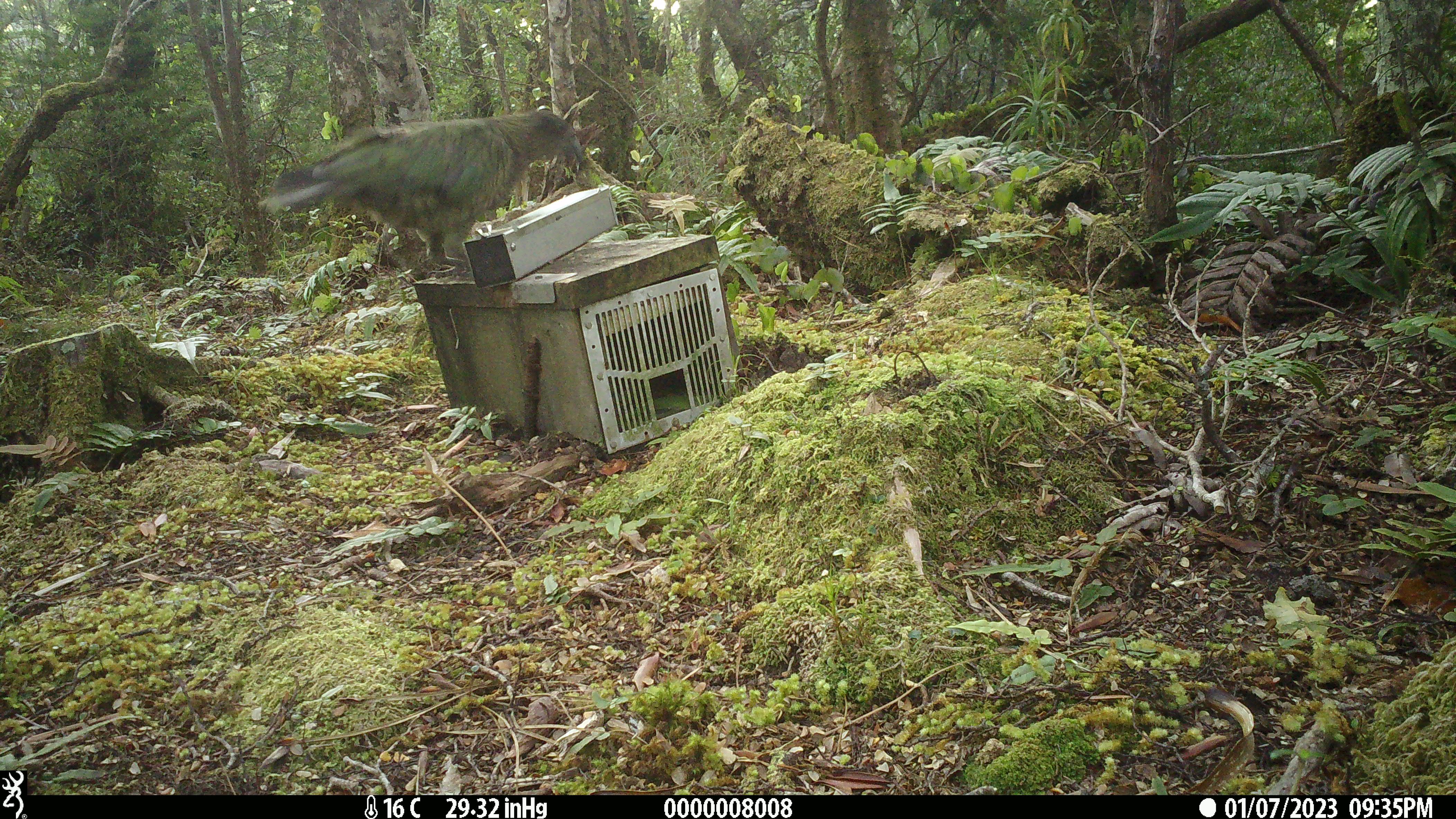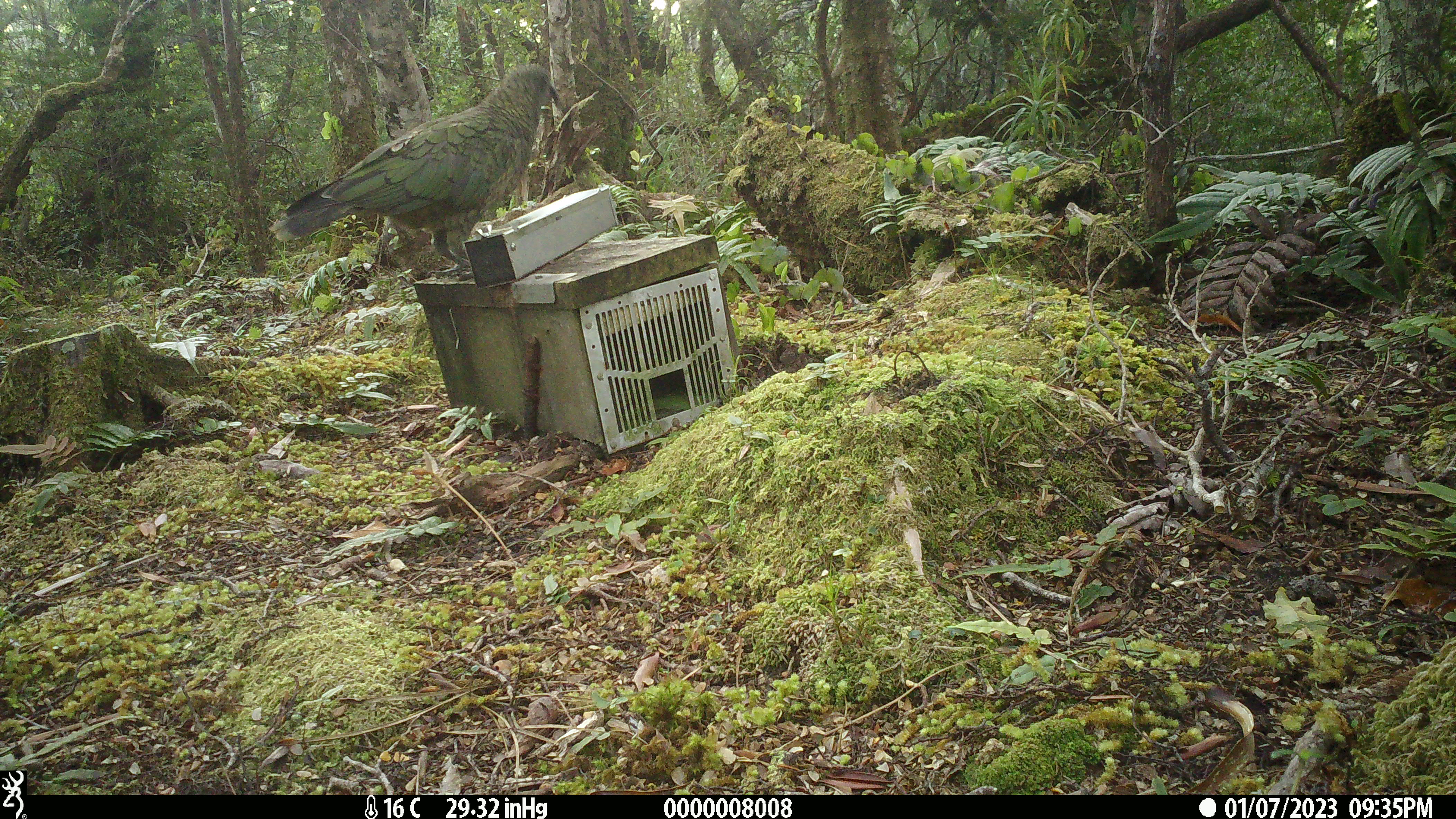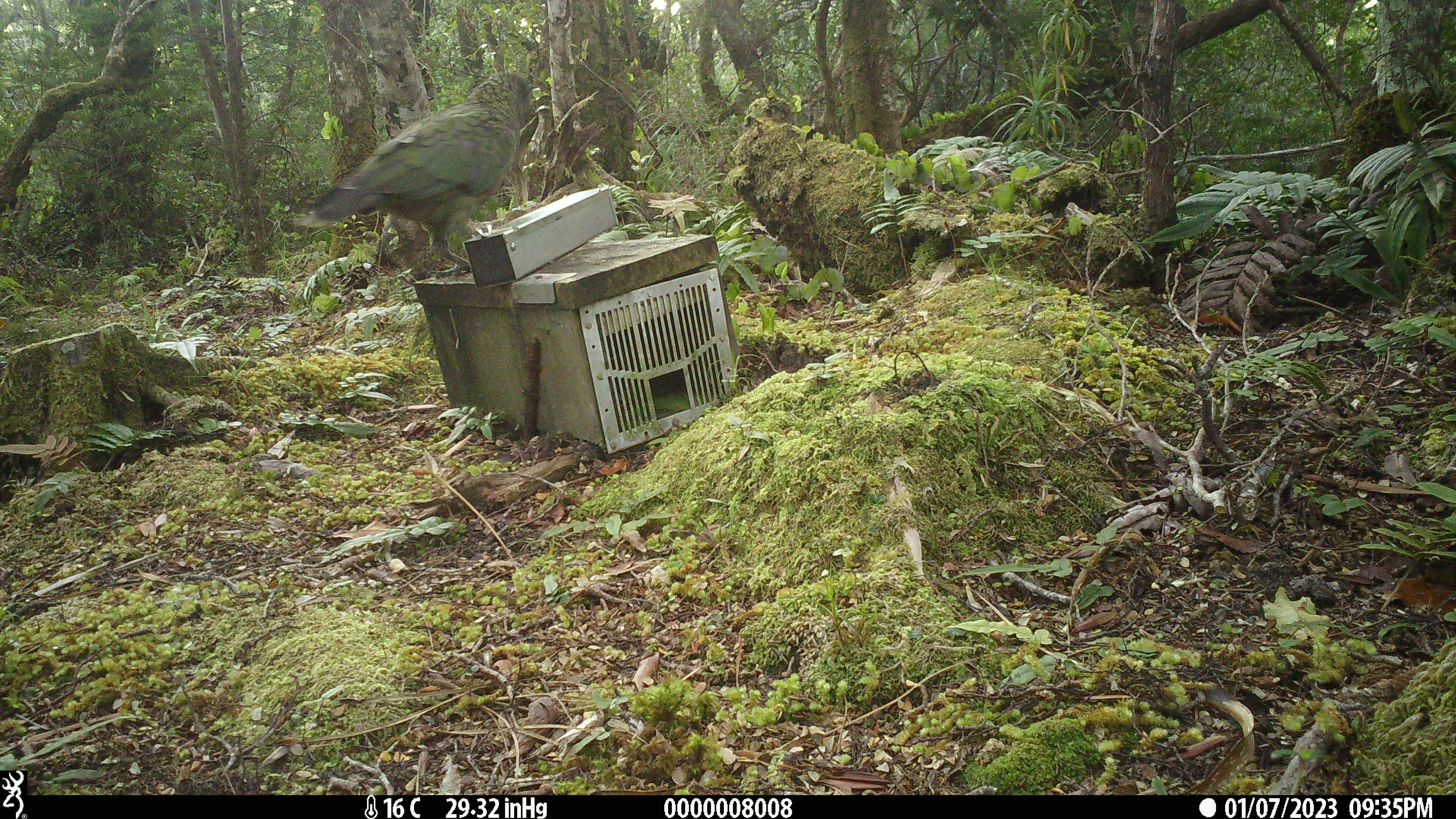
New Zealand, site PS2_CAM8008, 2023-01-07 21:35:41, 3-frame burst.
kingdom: Animalia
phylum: Chordata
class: Aves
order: Psittaciformes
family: Strigopidae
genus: Nestor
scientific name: Nestor notabilis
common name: kea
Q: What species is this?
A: Kea (Nestor notabilis).